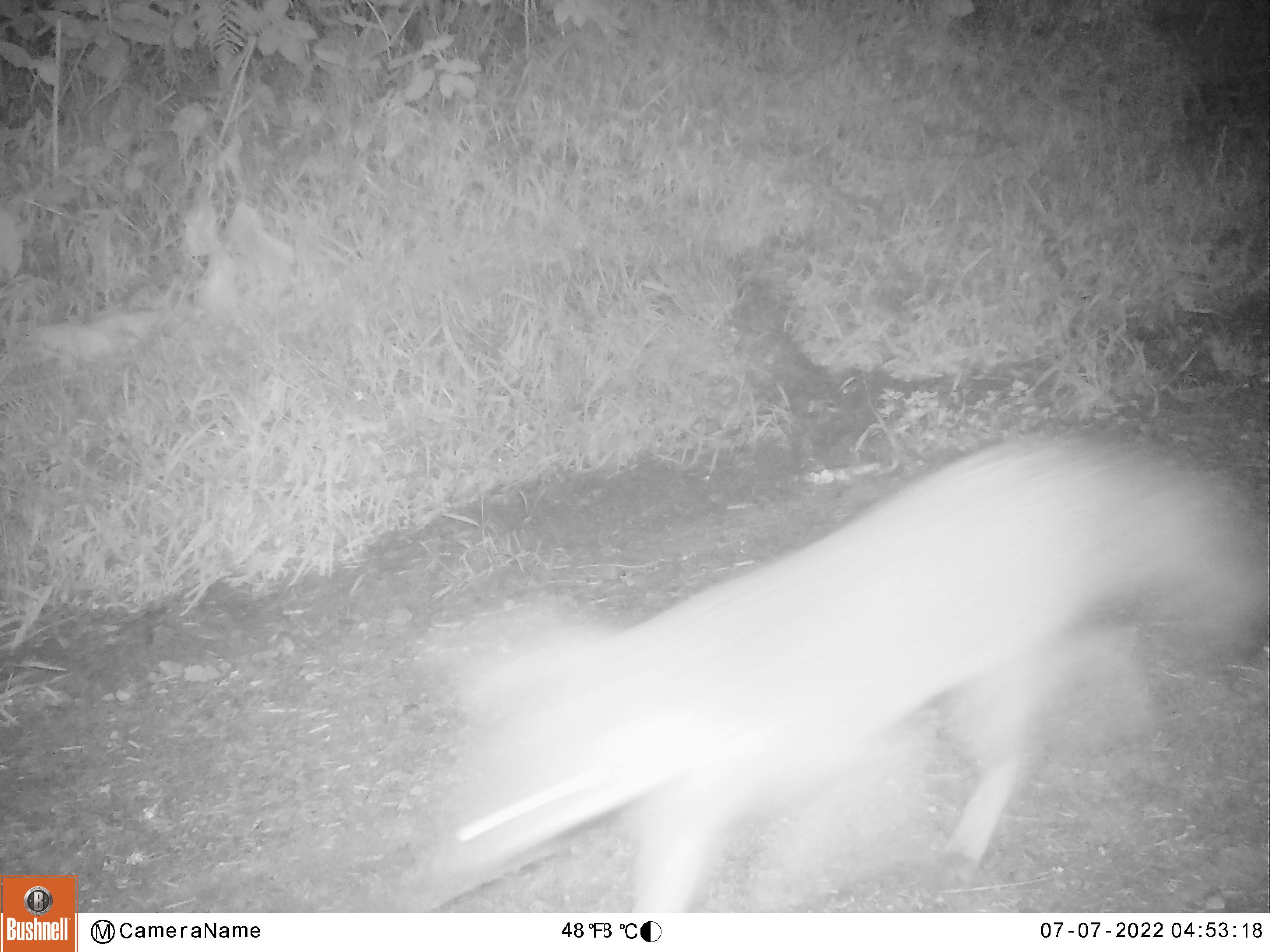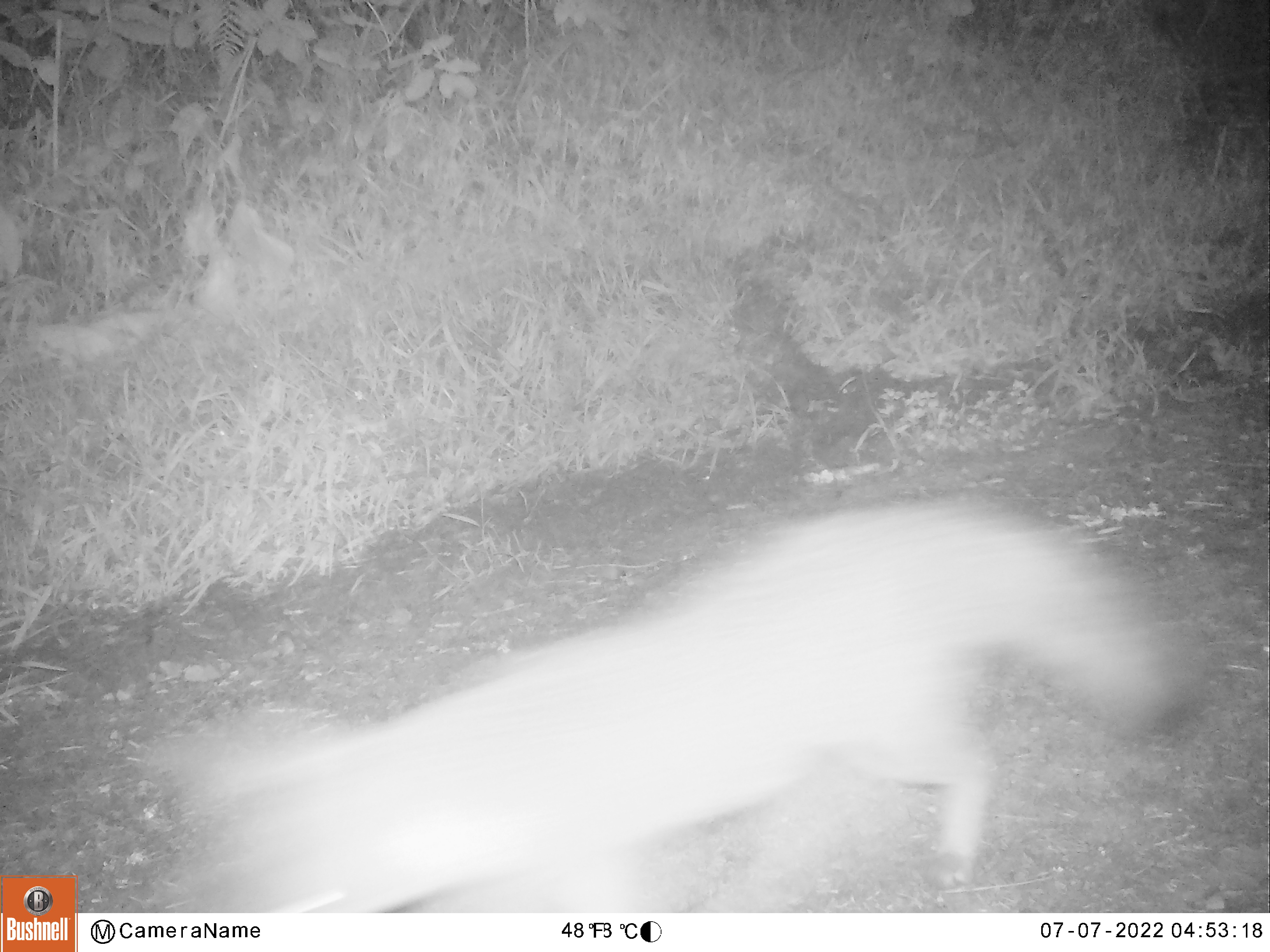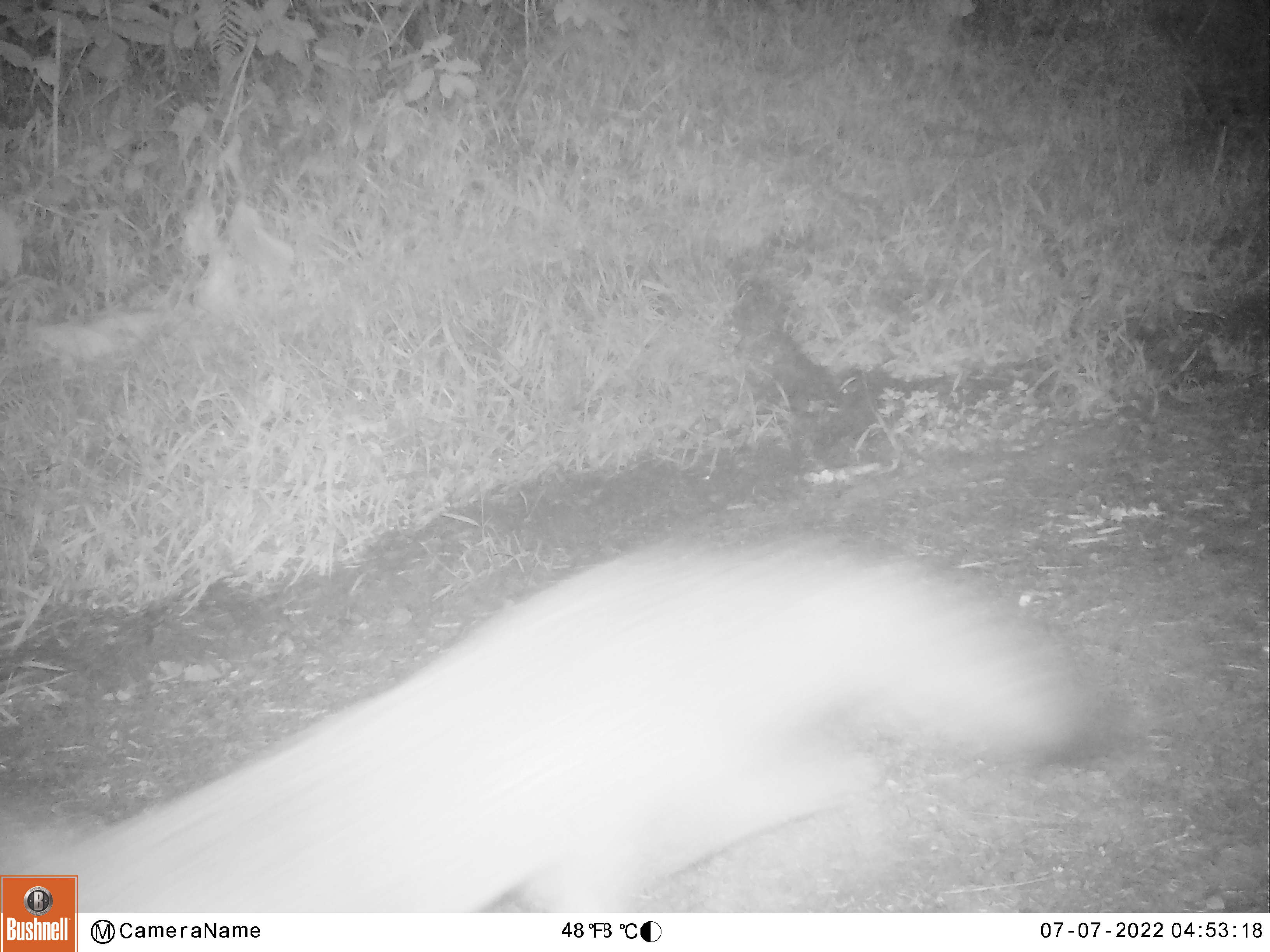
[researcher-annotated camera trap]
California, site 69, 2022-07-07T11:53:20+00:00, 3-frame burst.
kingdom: Animalia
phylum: Chordata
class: Mammalia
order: Carnivora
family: Canidae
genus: Urocyon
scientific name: Urocyon cinereoargenteus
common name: gray fox